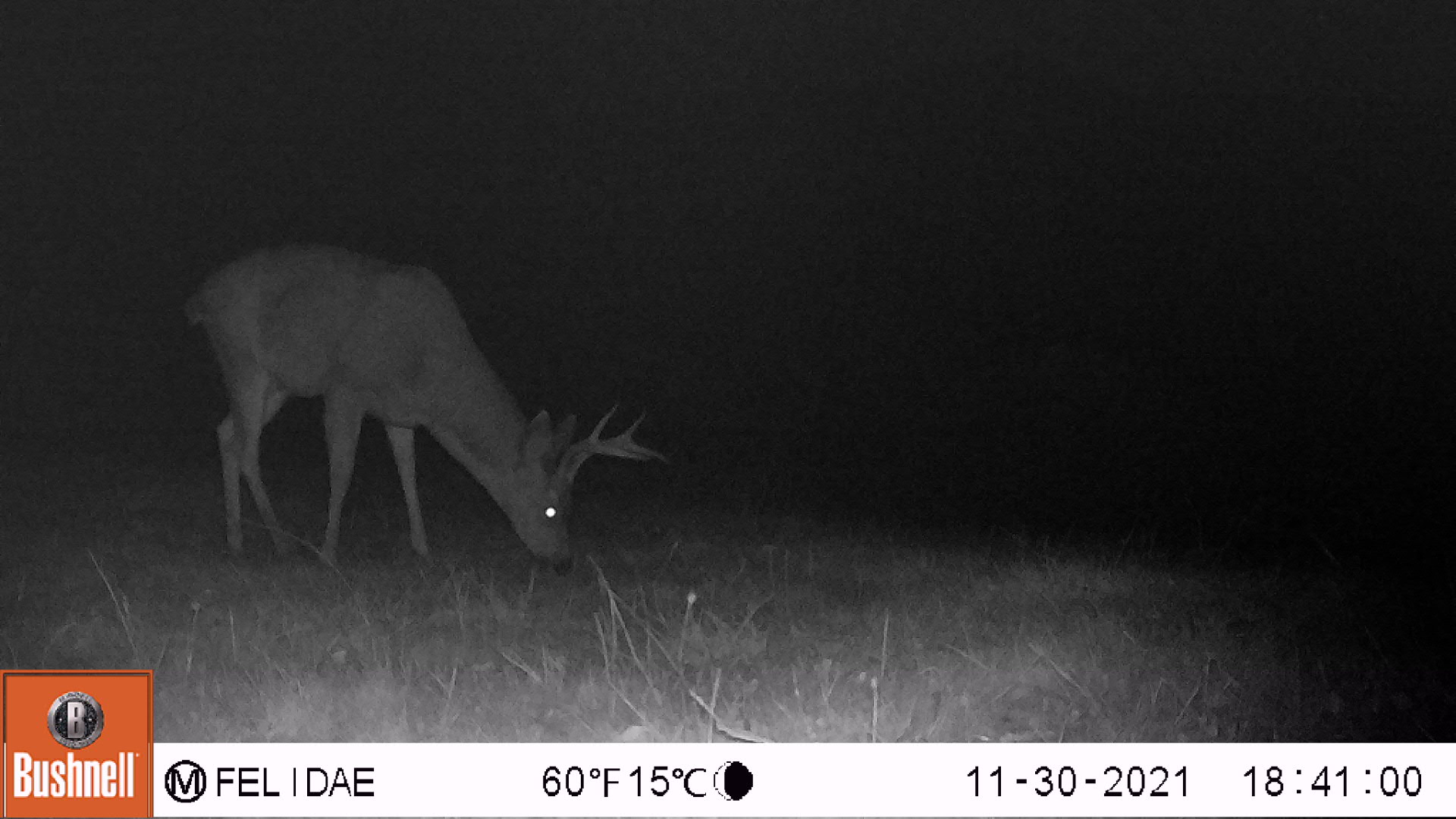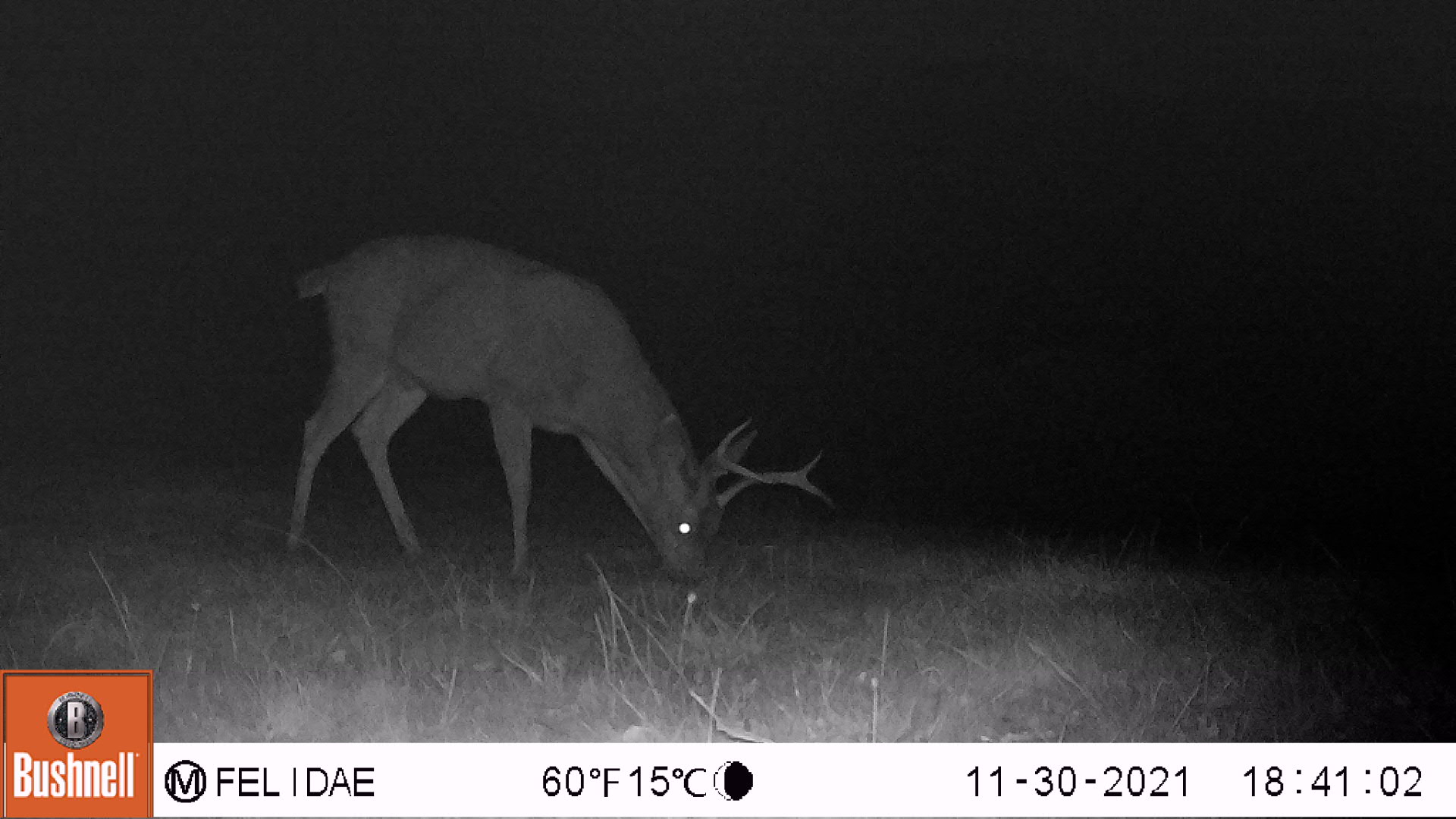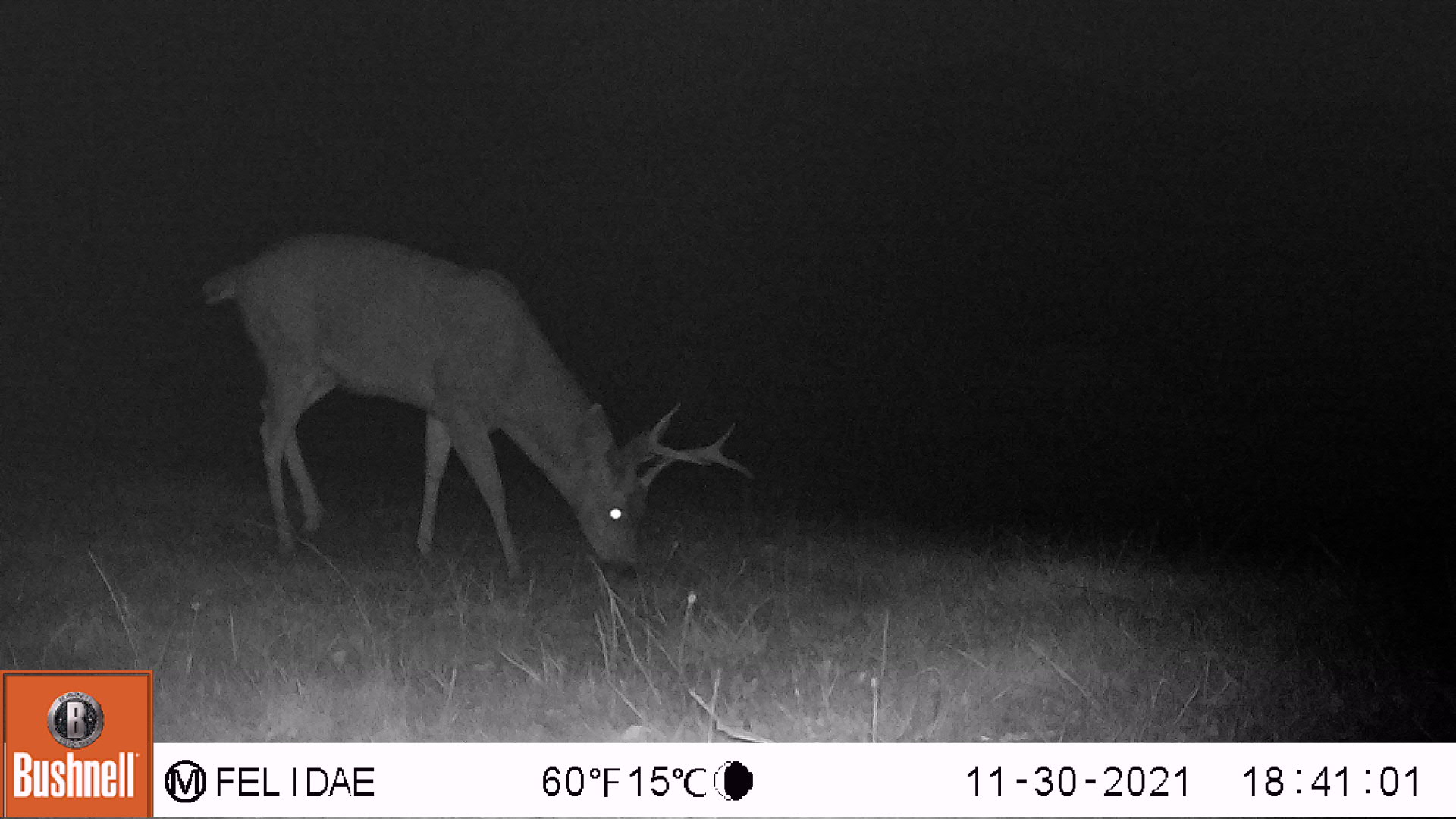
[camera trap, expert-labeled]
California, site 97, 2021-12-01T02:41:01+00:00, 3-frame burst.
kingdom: Animalia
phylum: Chordata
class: Mammalia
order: Artiodactyla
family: Cervidae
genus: Odocoileus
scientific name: Odocoileus hemionus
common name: mule deer